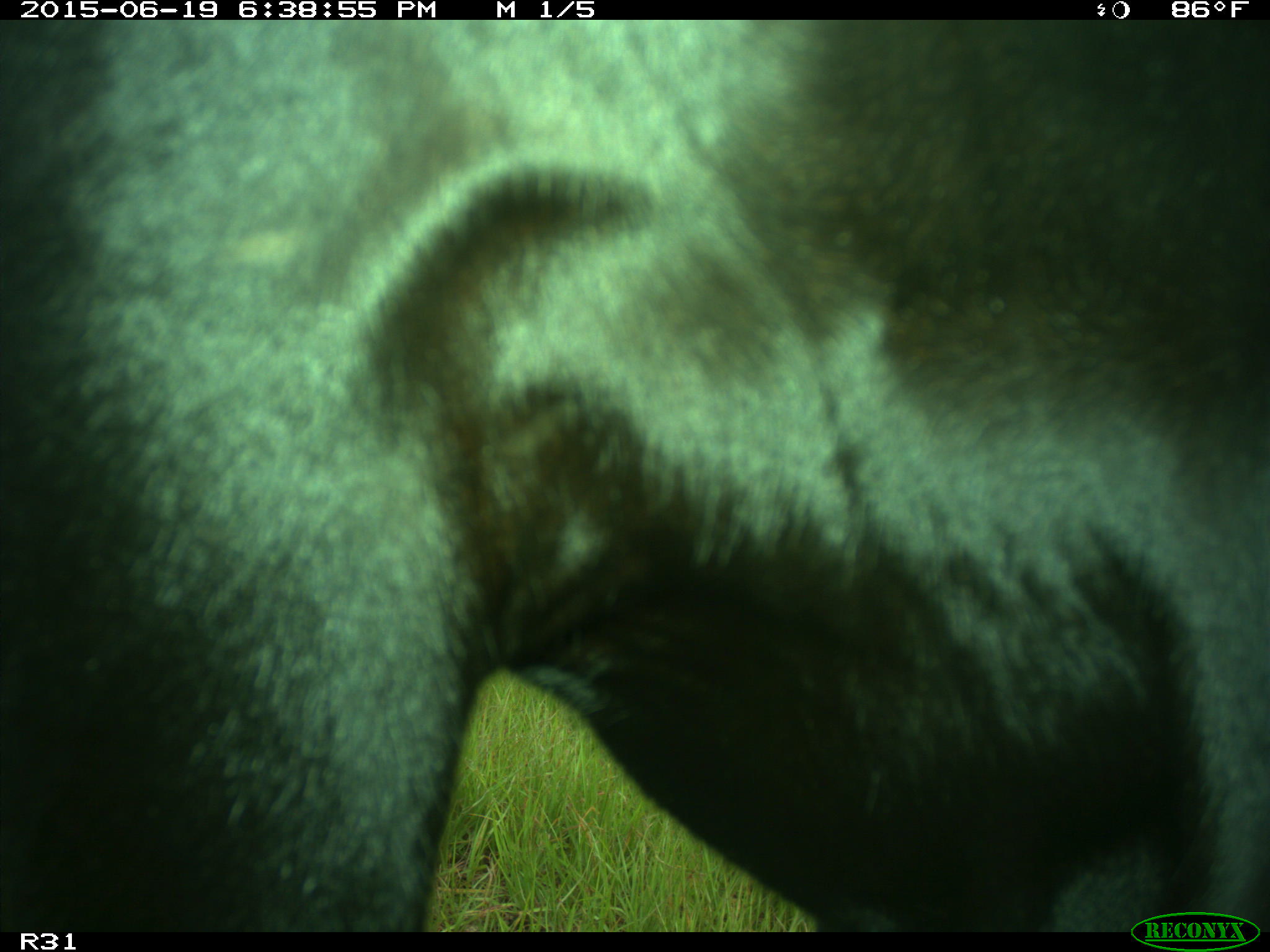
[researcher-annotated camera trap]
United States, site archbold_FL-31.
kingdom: Animalia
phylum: Chordata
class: Mammalia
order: Artiodactyla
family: Bovidae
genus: Bos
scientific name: Bos taurus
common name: domestic cow